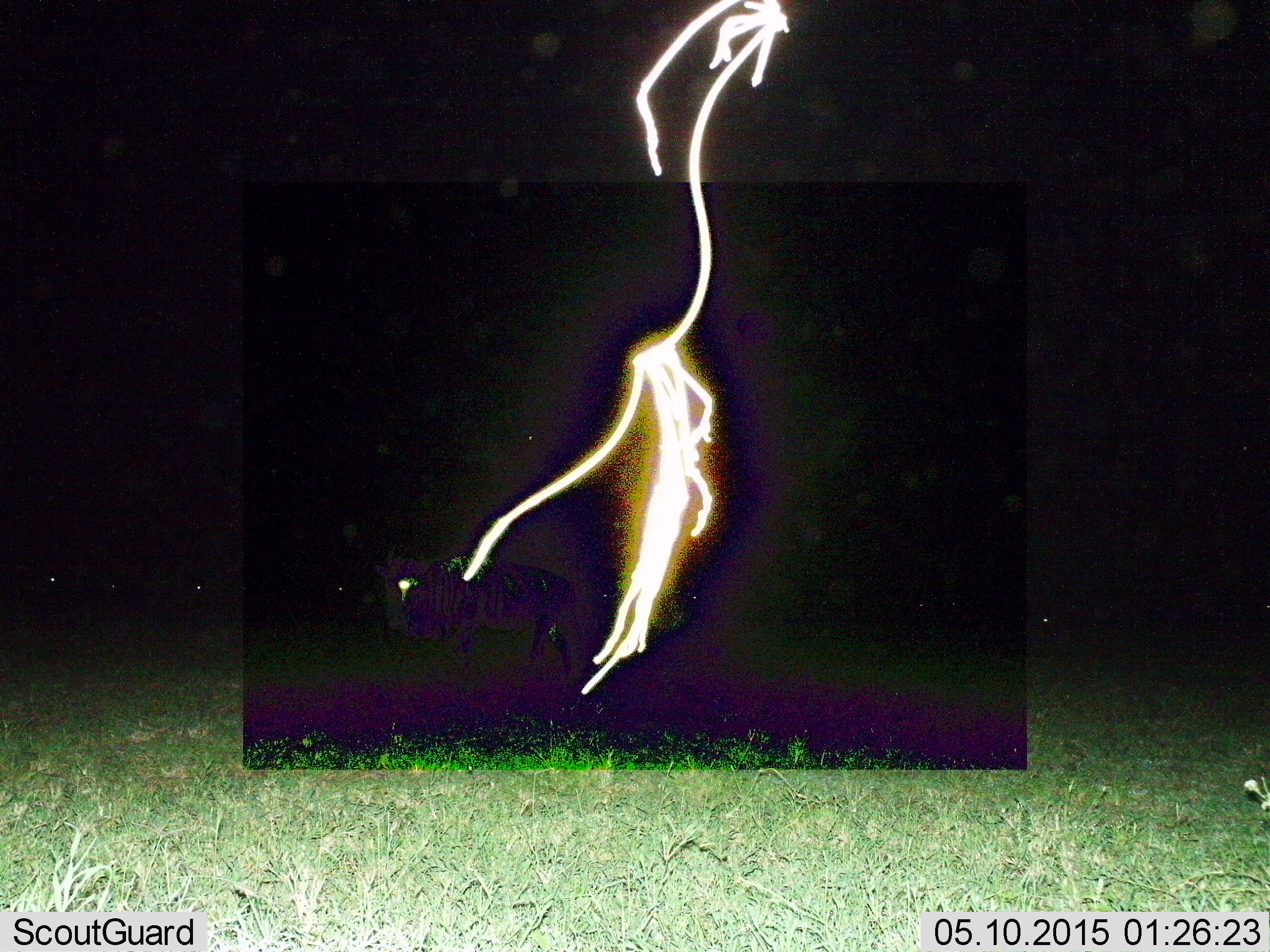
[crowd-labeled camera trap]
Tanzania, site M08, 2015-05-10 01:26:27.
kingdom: Animalia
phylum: Chordata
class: Mammalia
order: Artiodactyla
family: Bovidae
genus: Connochaetes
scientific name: Connochaetes taurinus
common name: blue wildebeest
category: wildebeest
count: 6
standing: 70%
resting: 0%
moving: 50%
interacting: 0%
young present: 0%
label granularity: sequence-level